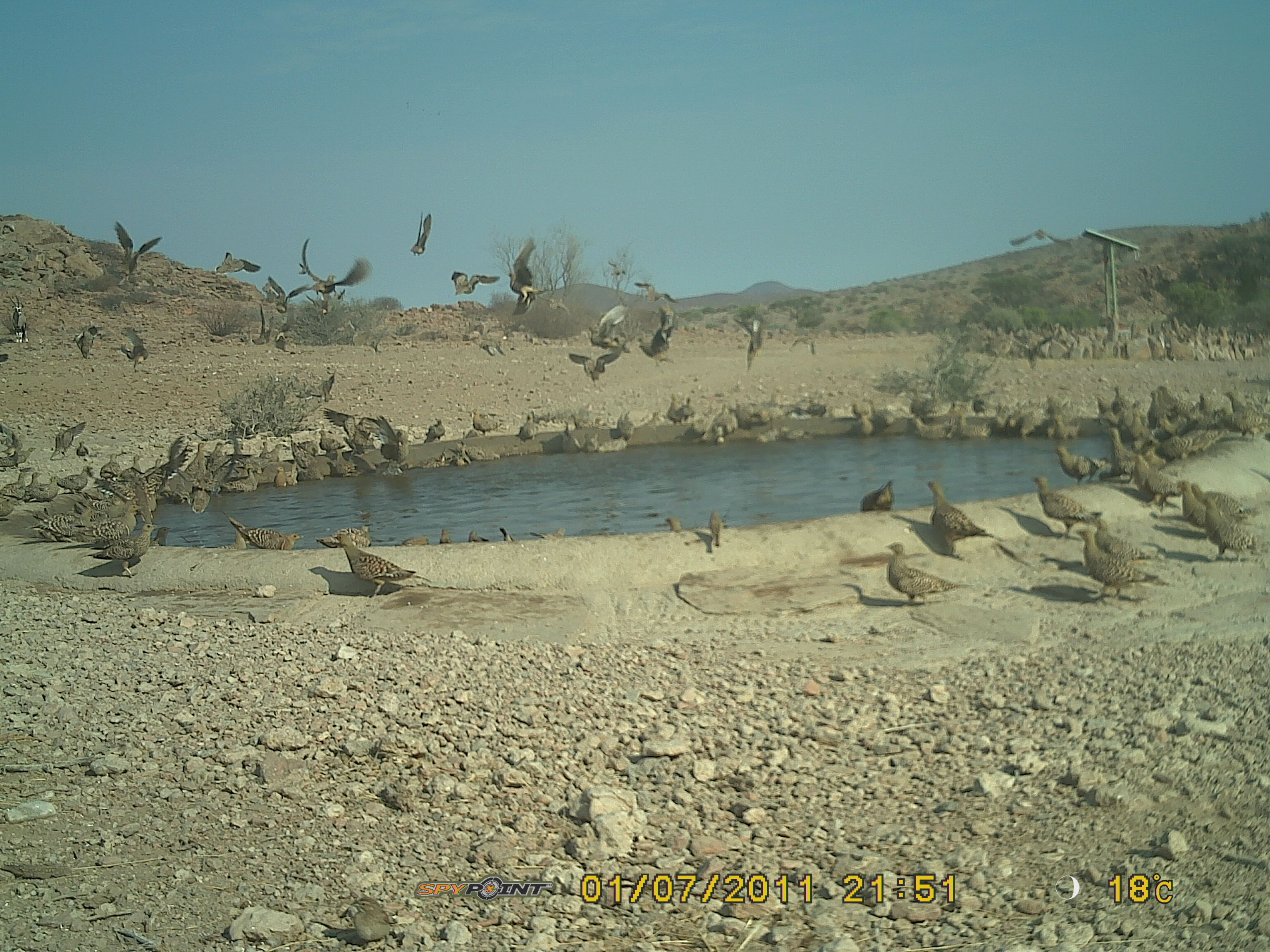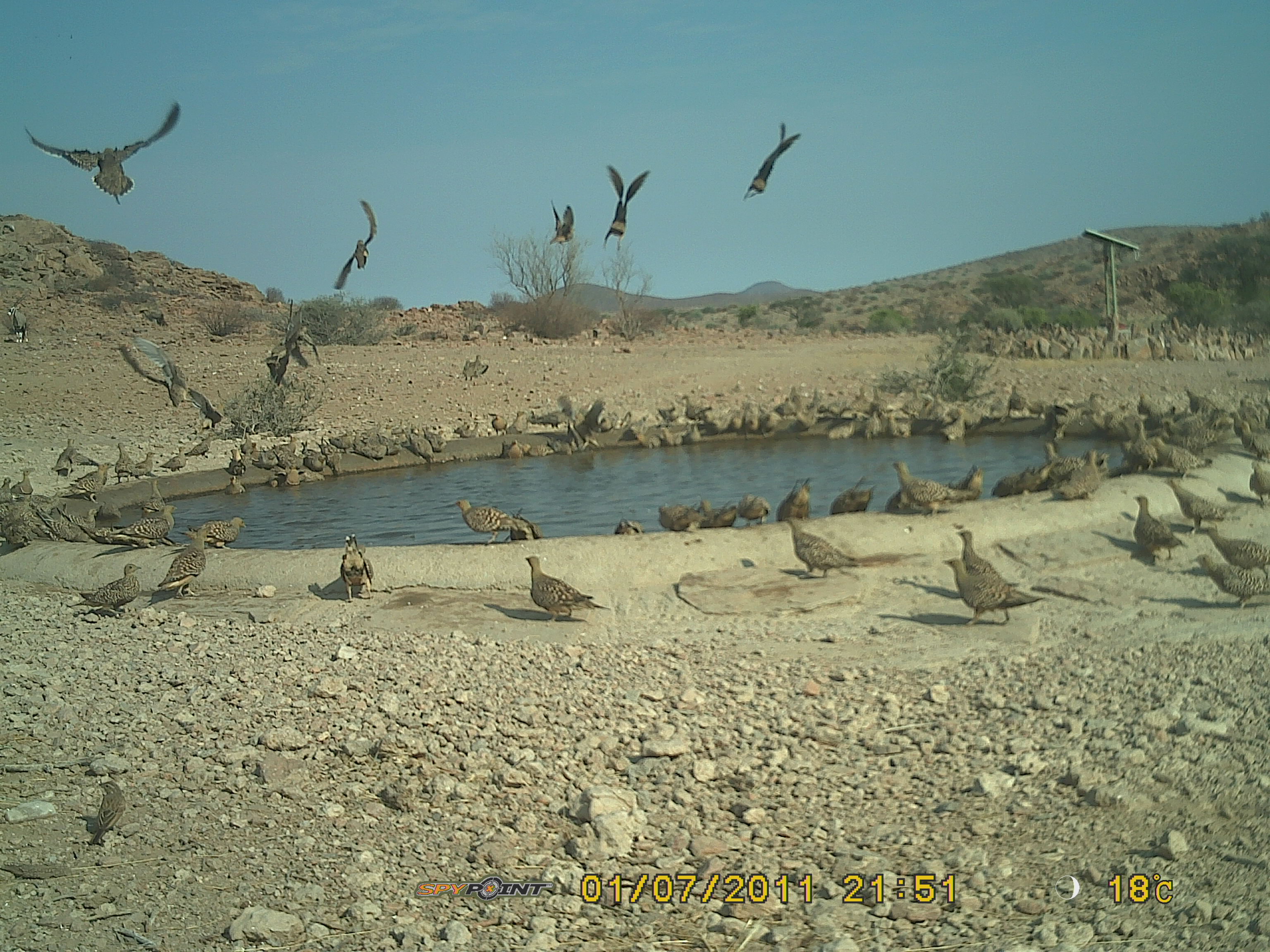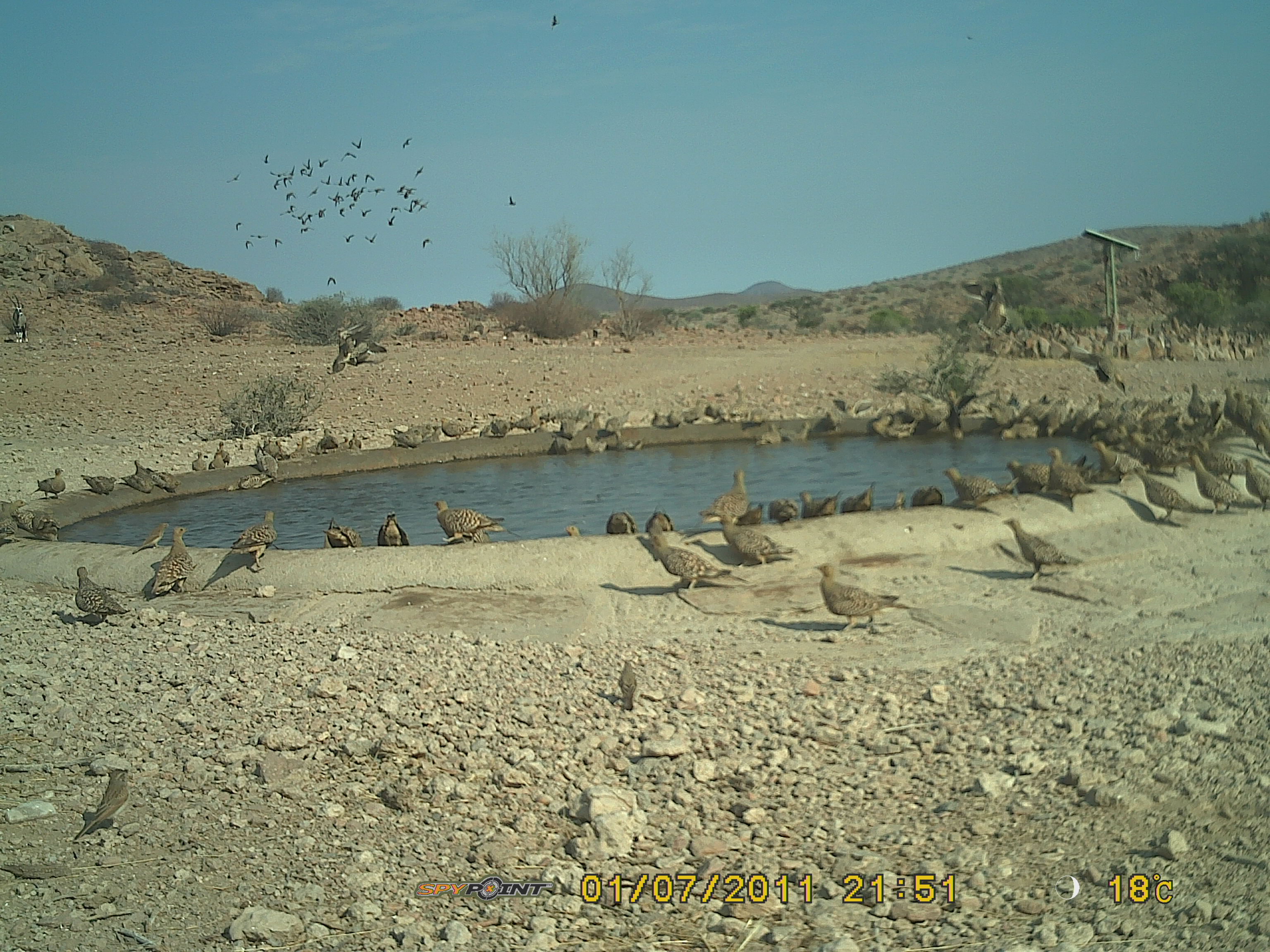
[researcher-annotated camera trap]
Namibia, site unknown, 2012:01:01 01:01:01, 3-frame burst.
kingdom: Animalia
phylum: Chordata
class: Aves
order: Pterocliformes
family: Pteroclidae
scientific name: Pteroclidae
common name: sandgrouse